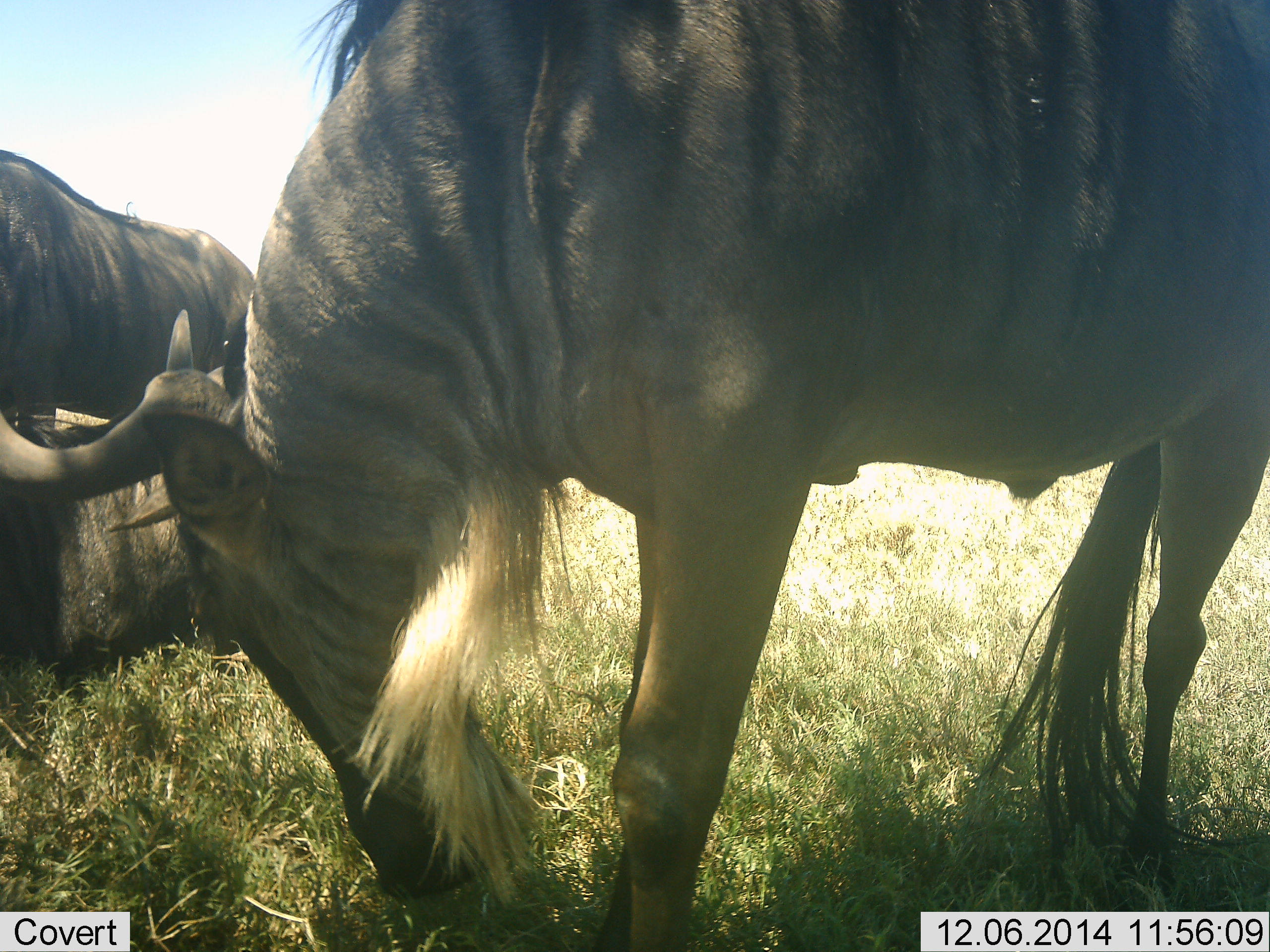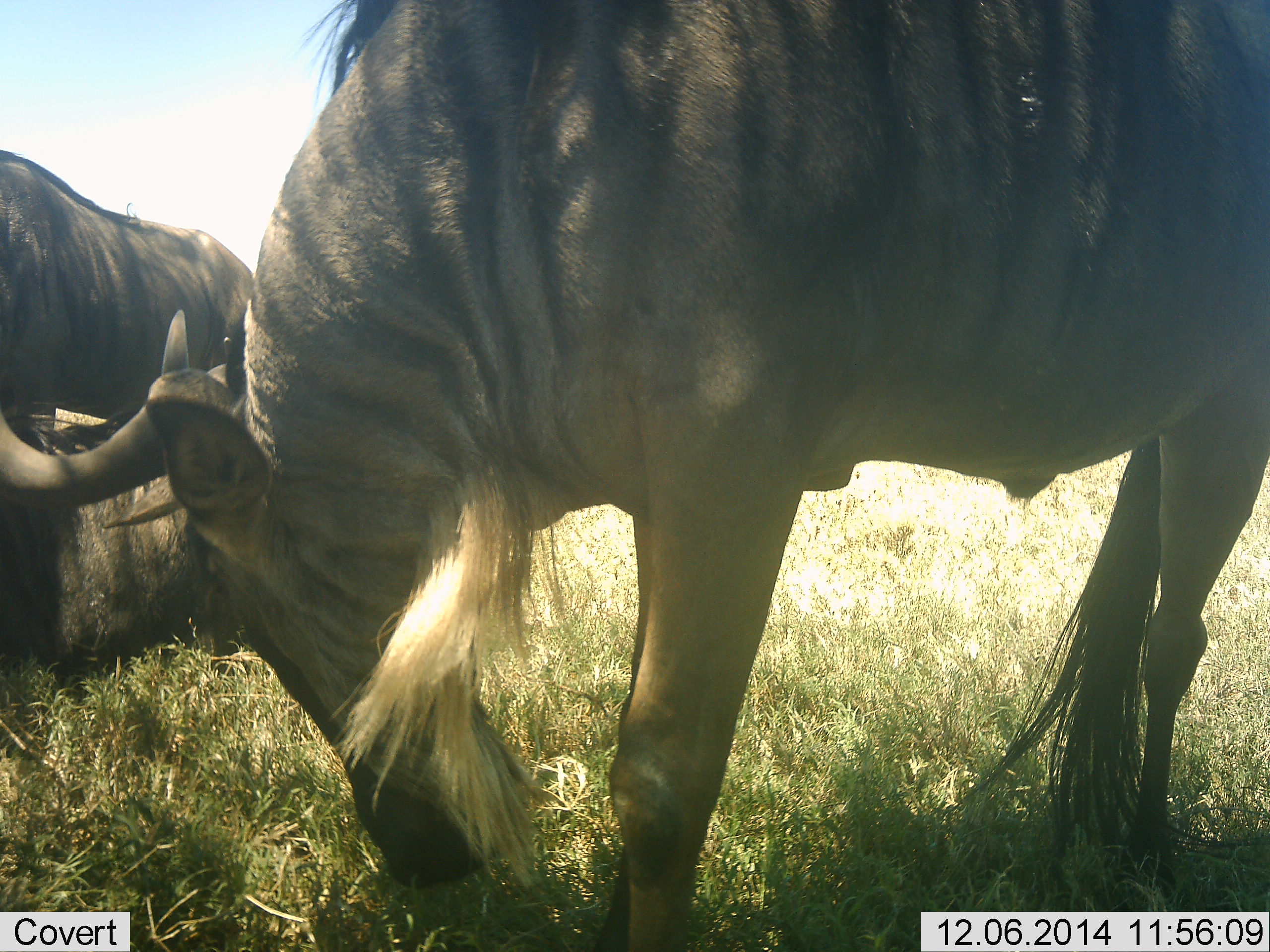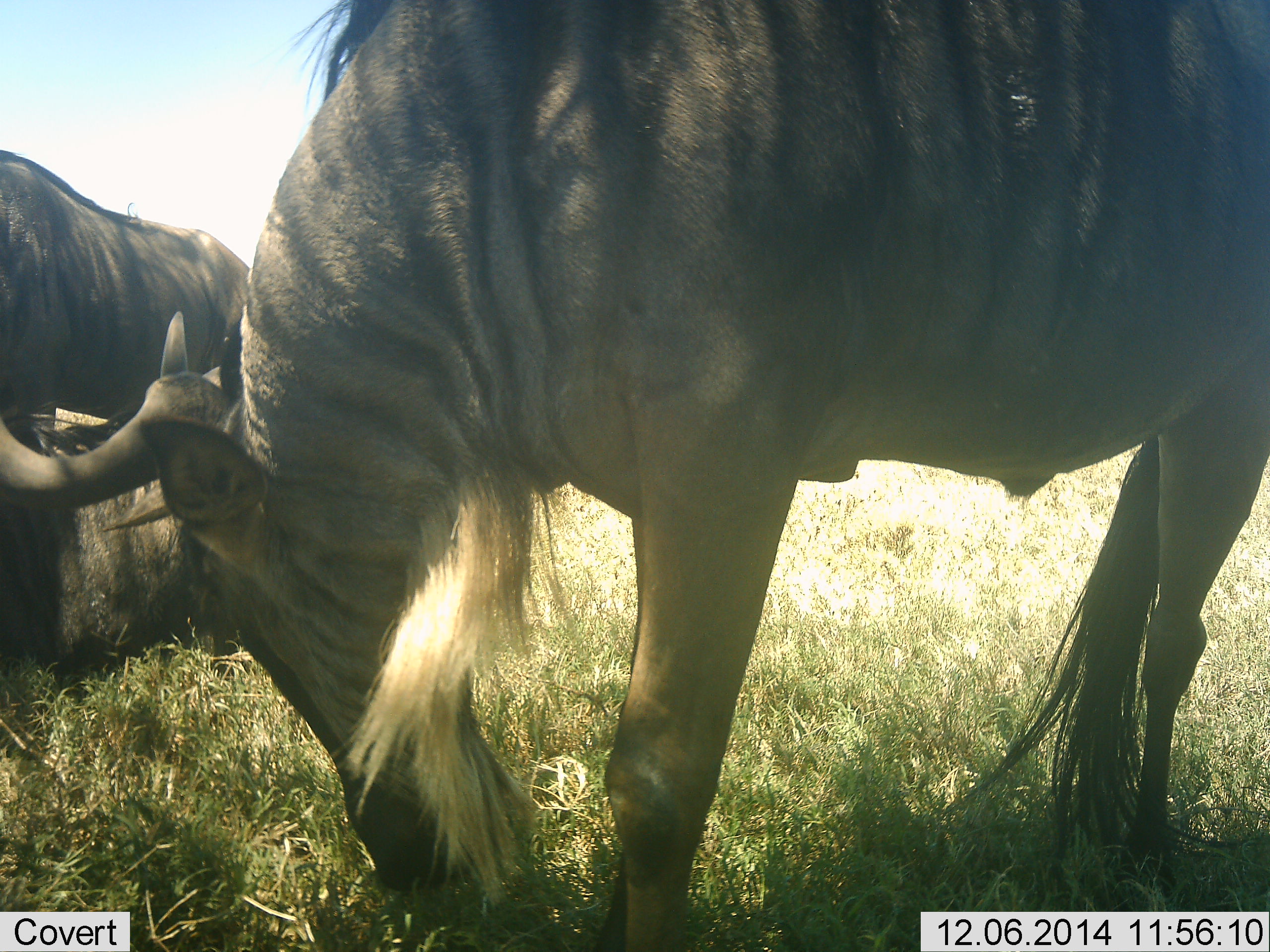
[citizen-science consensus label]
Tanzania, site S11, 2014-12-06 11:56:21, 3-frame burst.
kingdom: Animalia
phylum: Chordata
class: Mammalia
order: Artiodactyla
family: Bovidae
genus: Connochaetes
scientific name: Connochaetes taurinus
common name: blue wildebeest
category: wildebeest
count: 3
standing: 60%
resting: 30%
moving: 0%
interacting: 0%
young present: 0%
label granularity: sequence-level